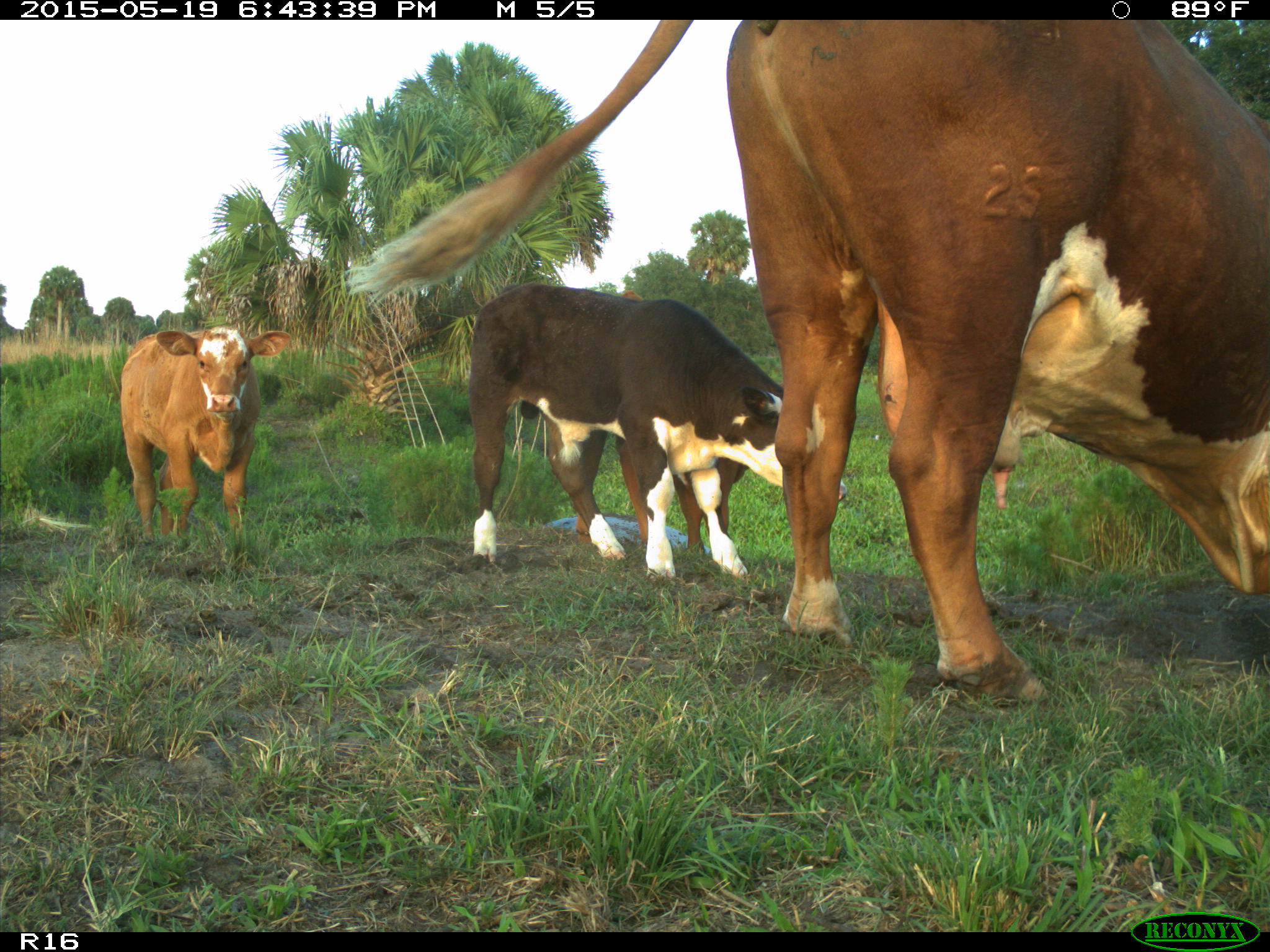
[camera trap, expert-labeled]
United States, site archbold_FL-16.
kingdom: Animalia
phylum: Chordata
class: Mammalia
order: Artiodactyla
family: Bovidae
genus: Bos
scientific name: Bos taurus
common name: domestic cow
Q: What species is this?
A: Bos taurus (domestic cow).